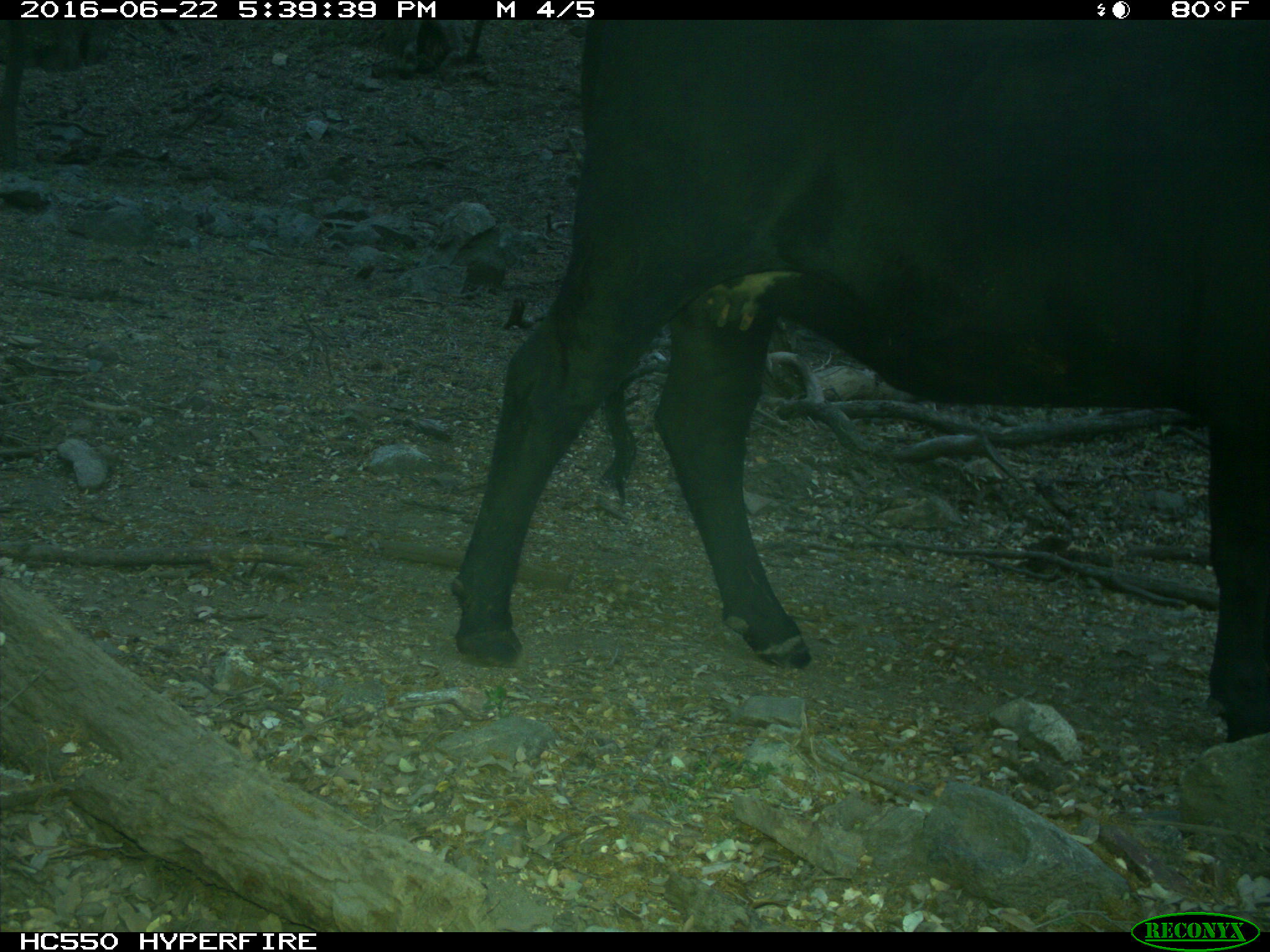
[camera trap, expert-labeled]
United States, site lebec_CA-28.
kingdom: Animalia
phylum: Chordata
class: Mammalia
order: Artiodactyla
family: Bovidae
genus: Bos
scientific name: Bos taurus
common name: domestic cow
Bos taurus (domestic cow).